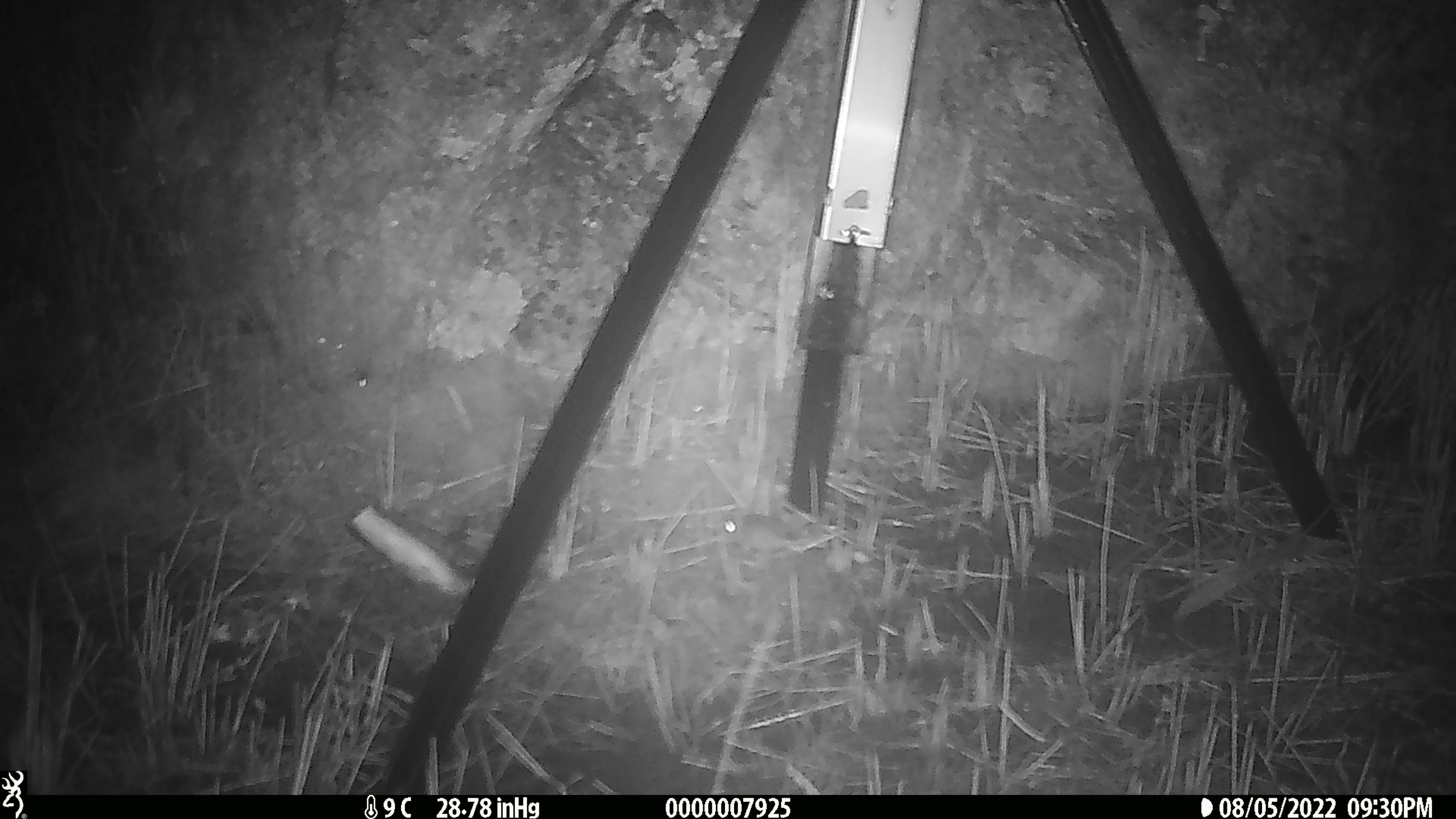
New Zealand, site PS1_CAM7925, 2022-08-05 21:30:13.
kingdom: Animalia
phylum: Chordata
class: Mammalia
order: Rodentia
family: Muridae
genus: Mus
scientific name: Mus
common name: mouse